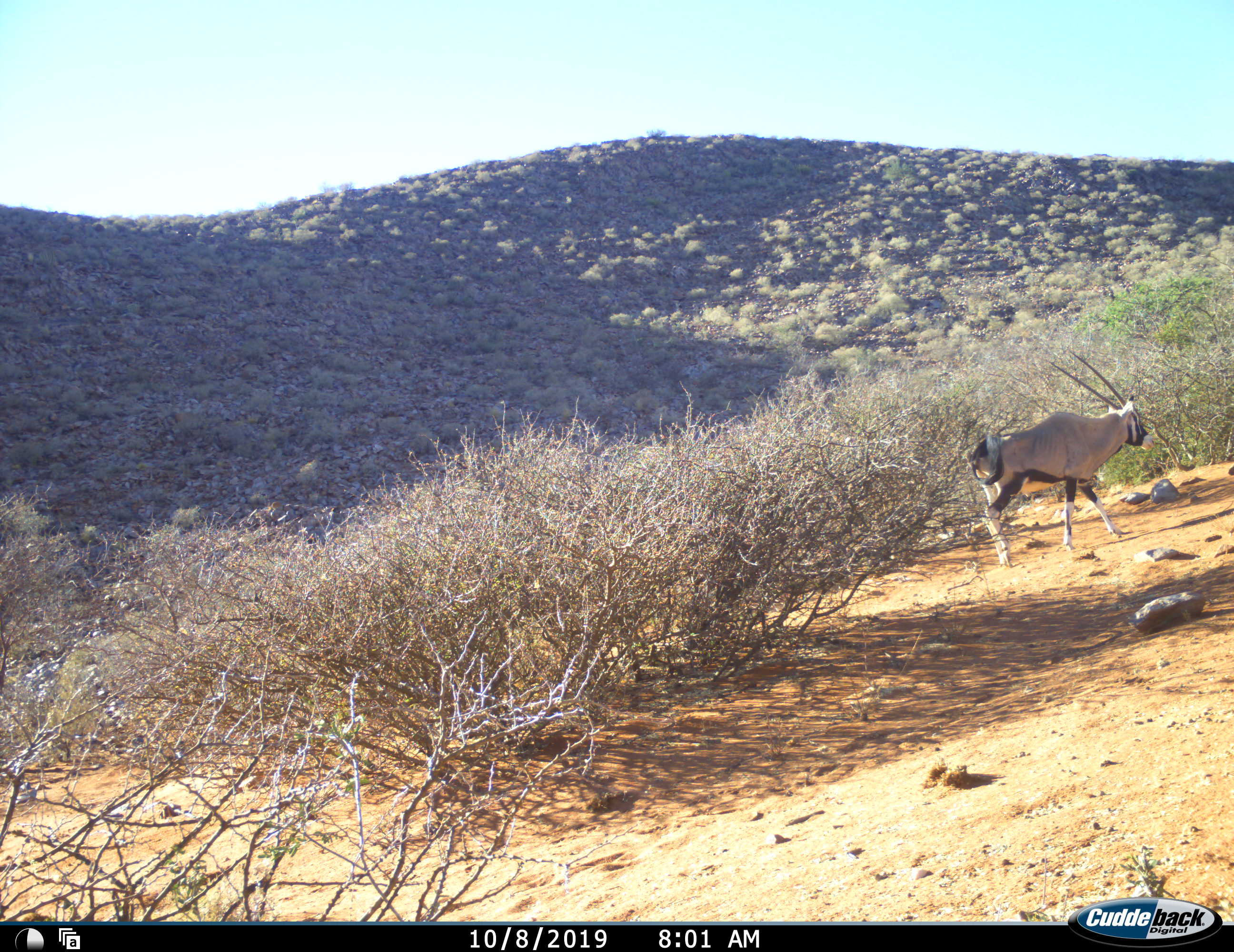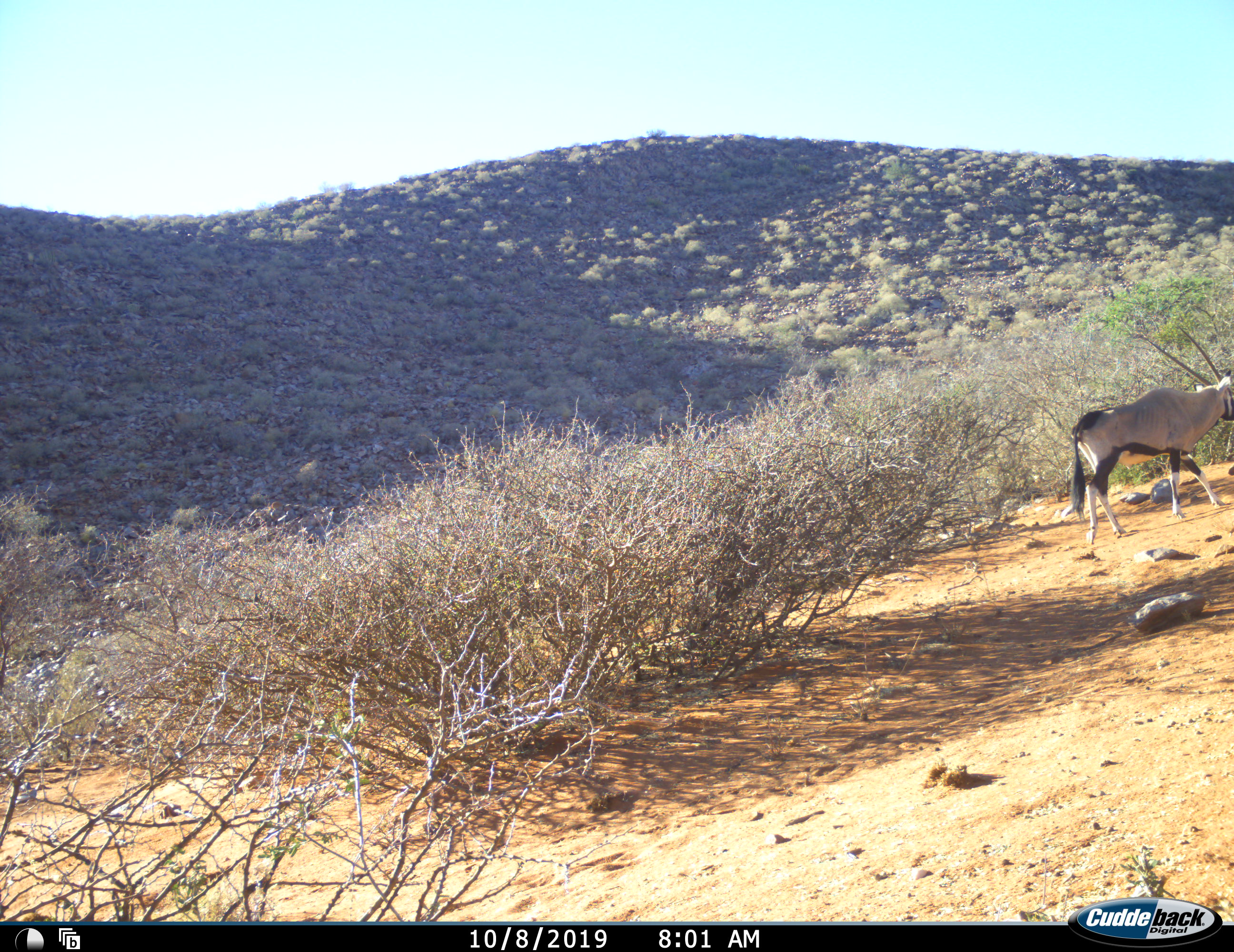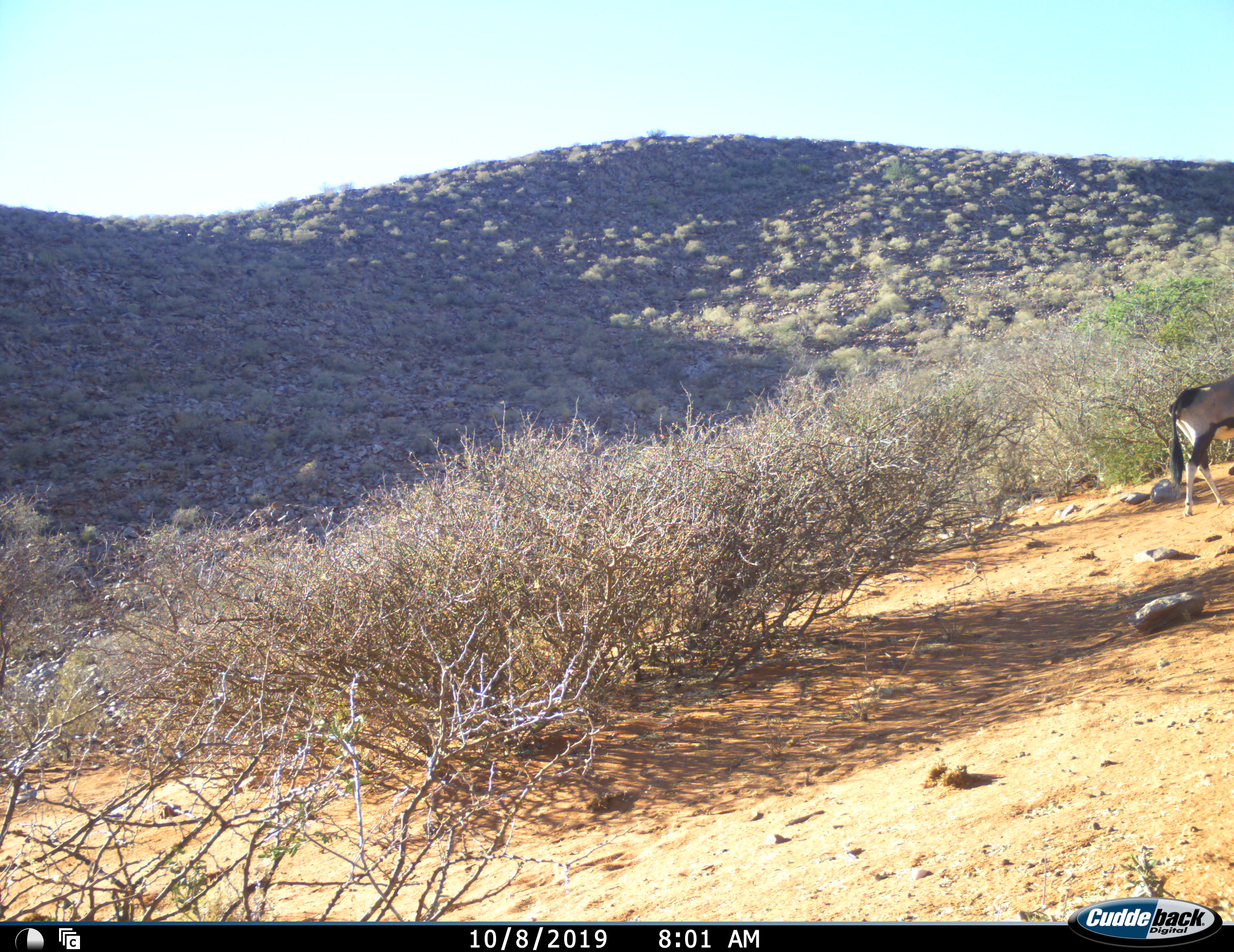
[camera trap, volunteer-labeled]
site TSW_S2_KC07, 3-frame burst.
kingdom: Animalia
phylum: Chordata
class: Mammalia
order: Artiodactyla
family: Bovidae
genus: Oryx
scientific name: Oryx gazella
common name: gemsbok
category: oryx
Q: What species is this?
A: Oryx (gemsbok) (Oryx gazella).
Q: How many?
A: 1.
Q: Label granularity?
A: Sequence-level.